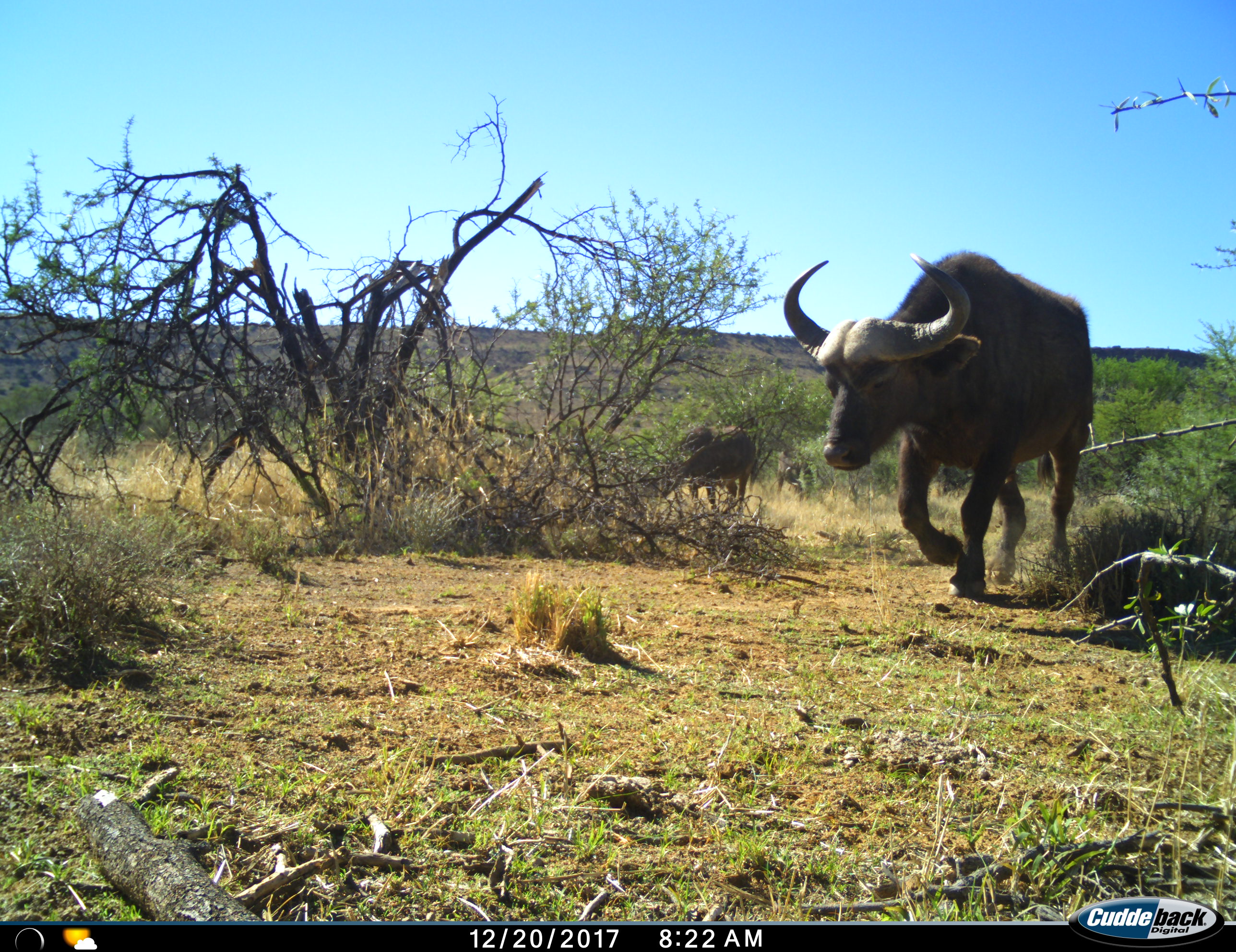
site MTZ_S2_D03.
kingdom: Animalia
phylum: Chordata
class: Mammalia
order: Artiodactyla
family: Bovidae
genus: Syncerus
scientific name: Syncerus caffer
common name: african buffalo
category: buffalo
Buffalo (african buffalo) (Syncerus caffer), count 2. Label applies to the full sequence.